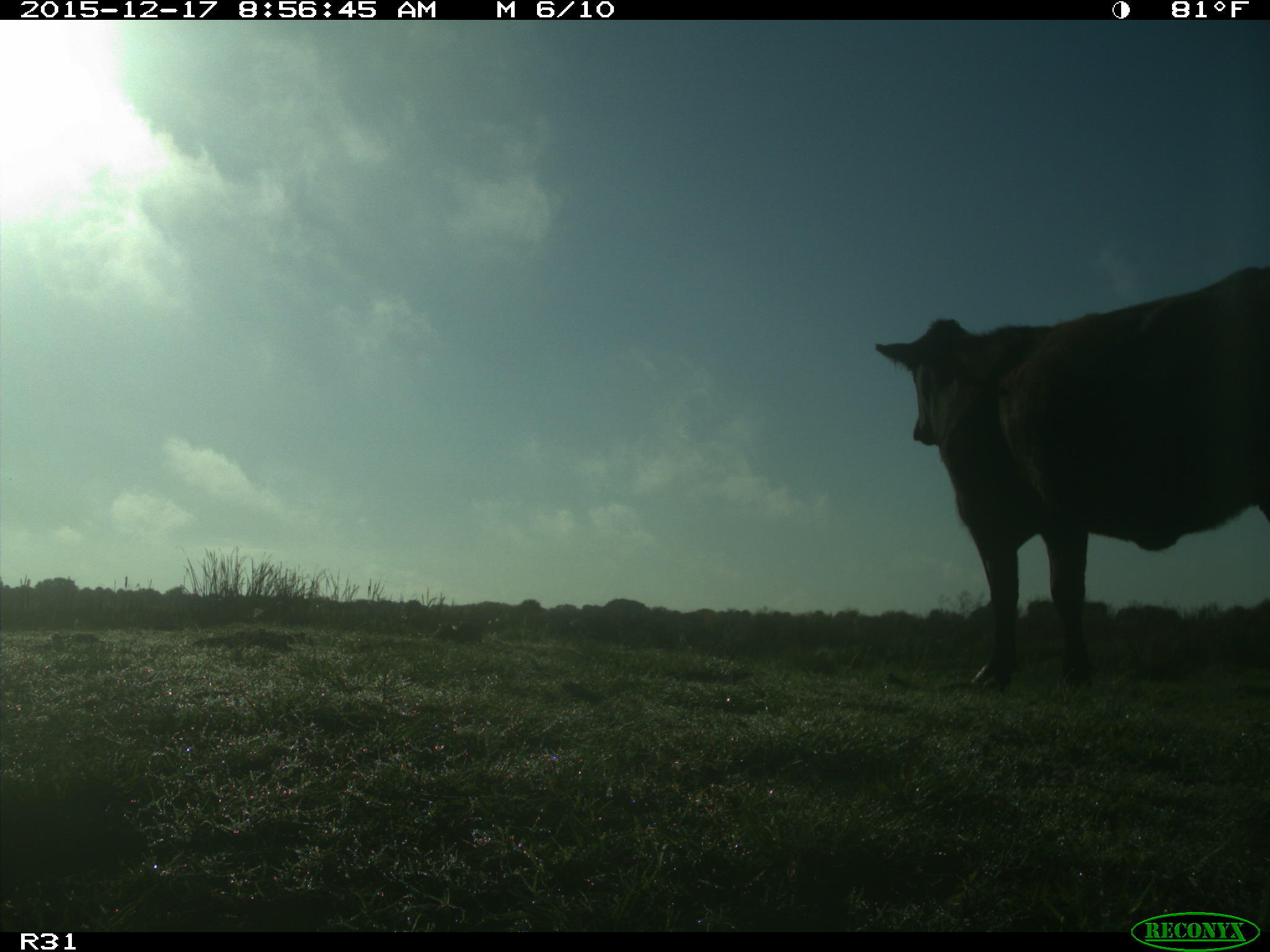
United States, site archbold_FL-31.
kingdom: Animalia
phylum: Chordata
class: Mammalia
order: Artiodactyla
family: Bovidae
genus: Bos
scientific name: Bos taurus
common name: domestic cow